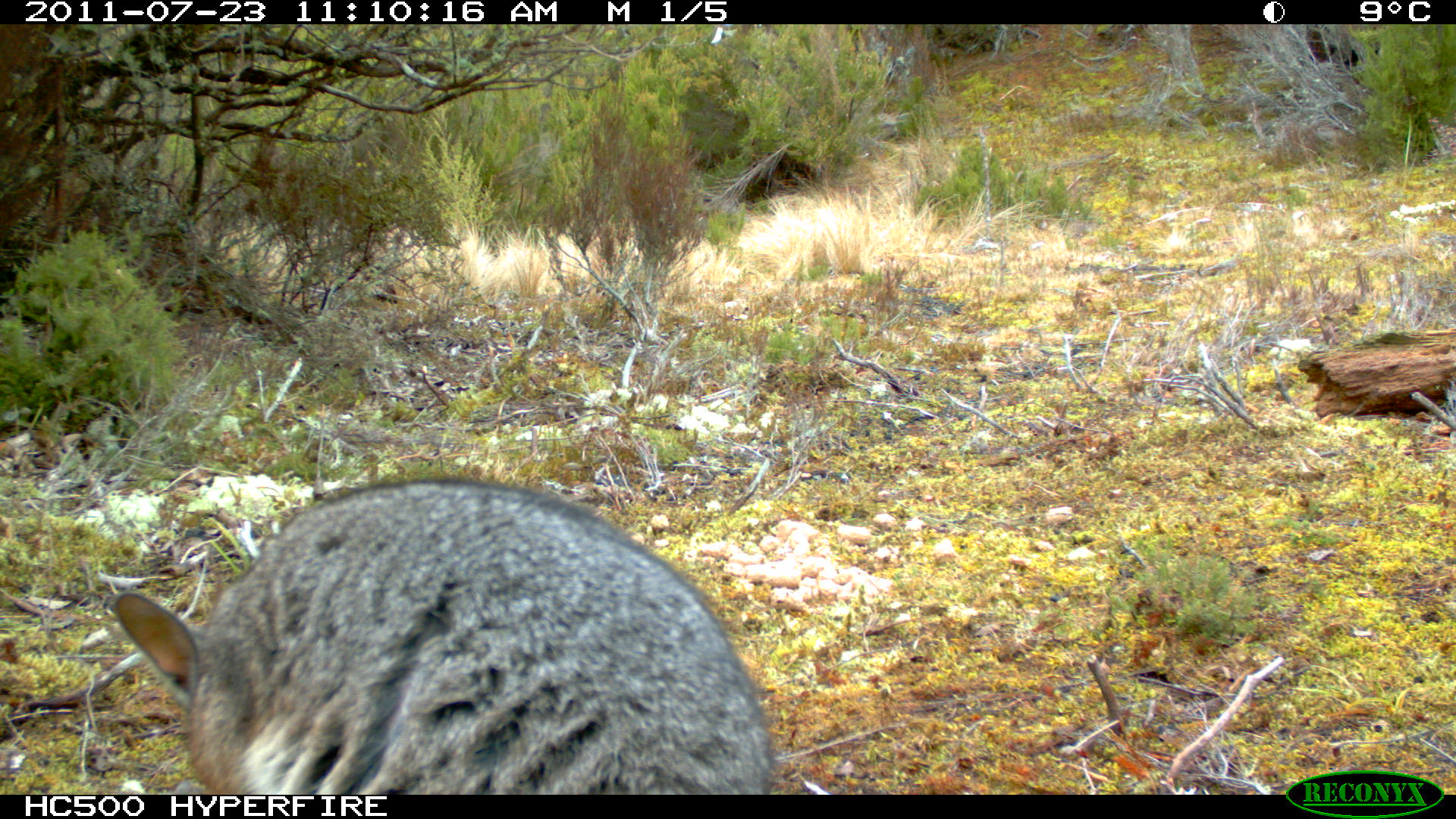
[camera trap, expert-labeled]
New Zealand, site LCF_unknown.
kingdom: Animalia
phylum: Chordata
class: Mammalia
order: Diprotodontia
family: Macropodidae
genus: Notamacropus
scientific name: Notamacropus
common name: wallaby